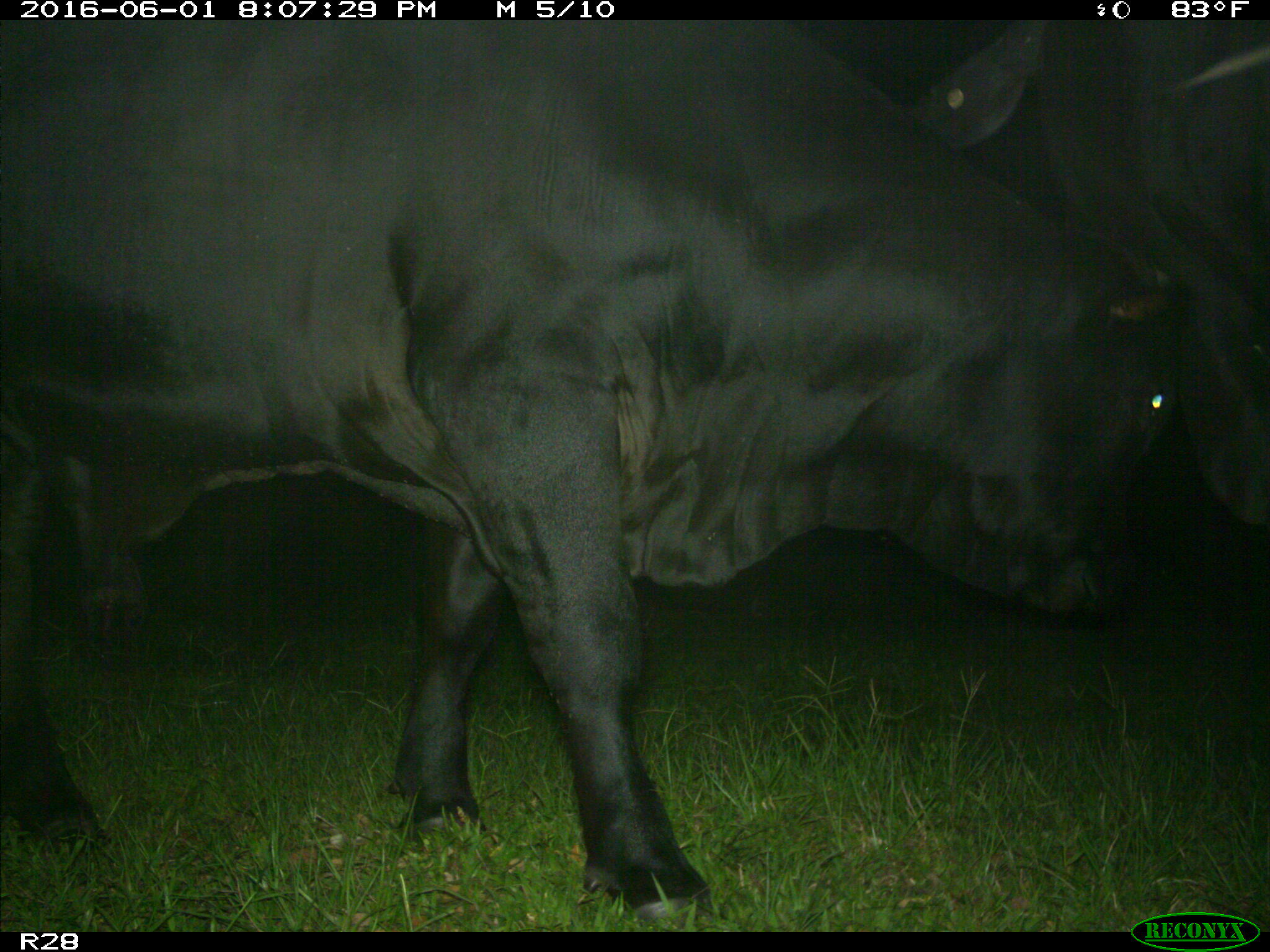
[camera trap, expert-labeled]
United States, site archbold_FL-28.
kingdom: Animalia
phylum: Chordata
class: Mammalia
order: Artiodactyla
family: Bovidae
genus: Bos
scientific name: Bos taurus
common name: domestic cow